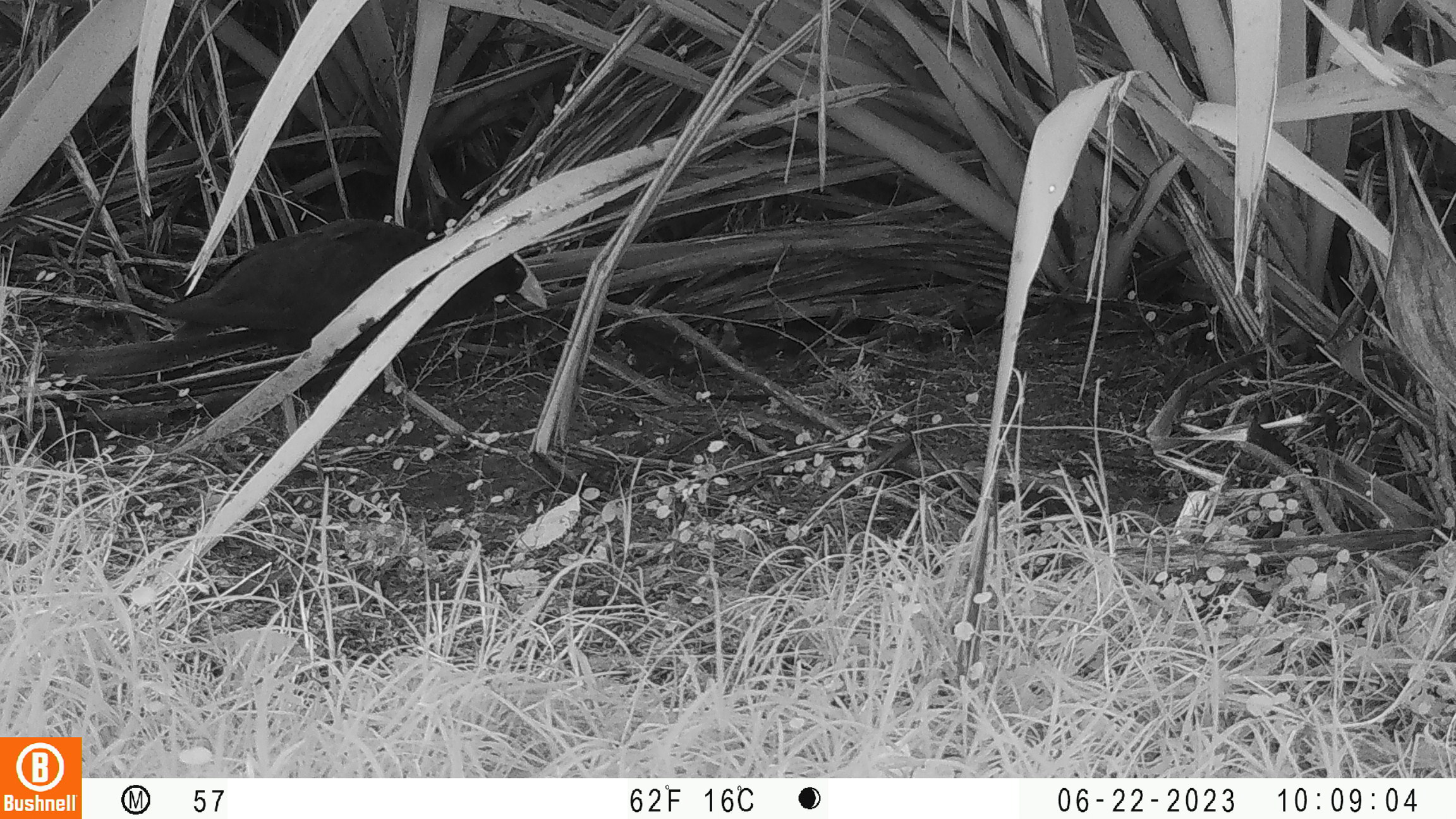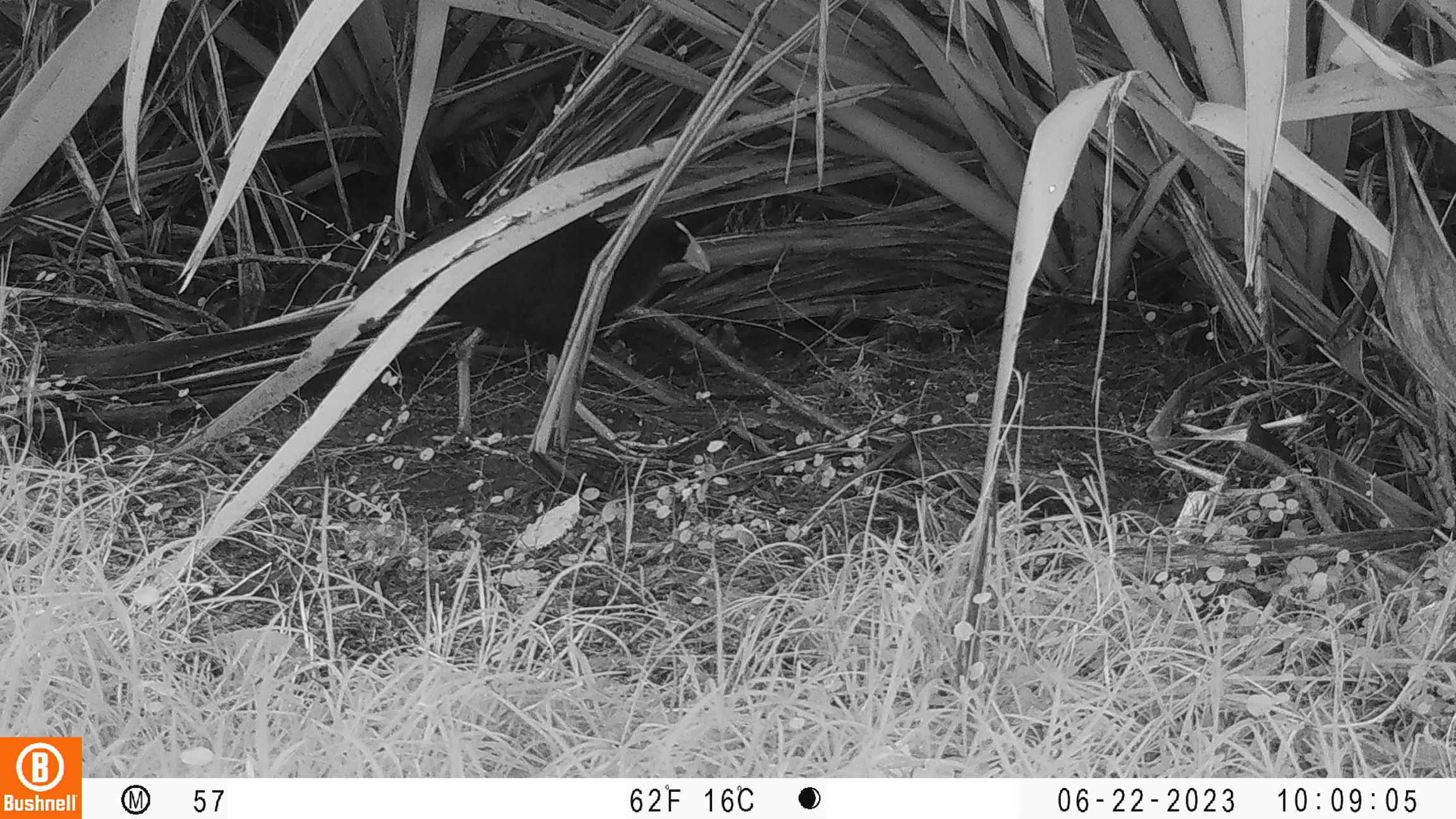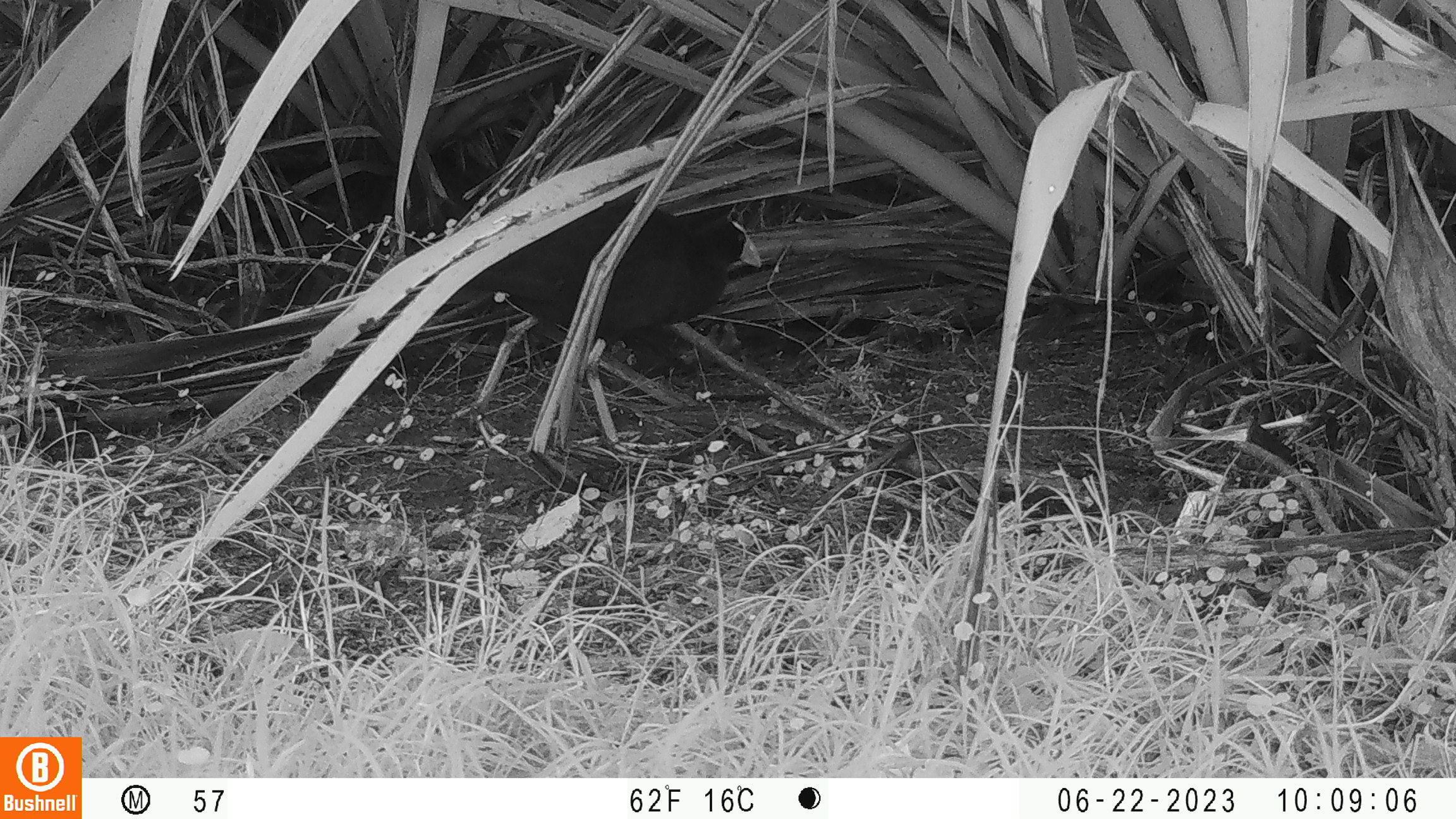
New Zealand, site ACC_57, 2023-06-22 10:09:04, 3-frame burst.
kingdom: Animalia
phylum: Chordata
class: Aves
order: Gruiformes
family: Rallidae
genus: Porphyrio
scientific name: Porphyrio melanotus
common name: australasian swamphen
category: pukeko